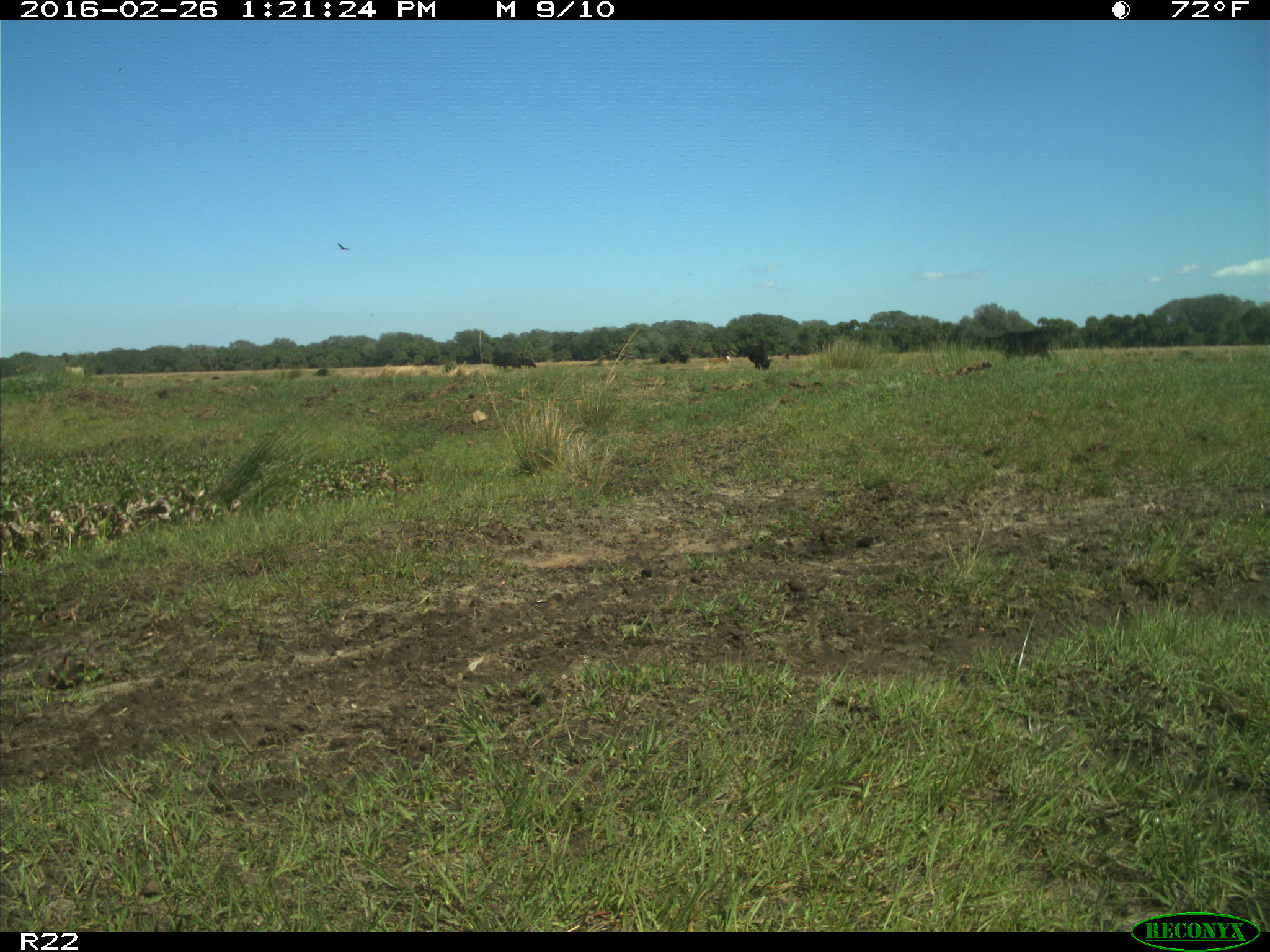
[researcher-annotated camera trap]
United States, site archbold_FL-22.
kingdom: Animalia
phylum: Chordata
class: Mammalia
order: Artiodactyla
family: Bovidae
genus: Bos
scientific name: Bos taurus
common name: domestic cow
Bos taurus (domestic cow).